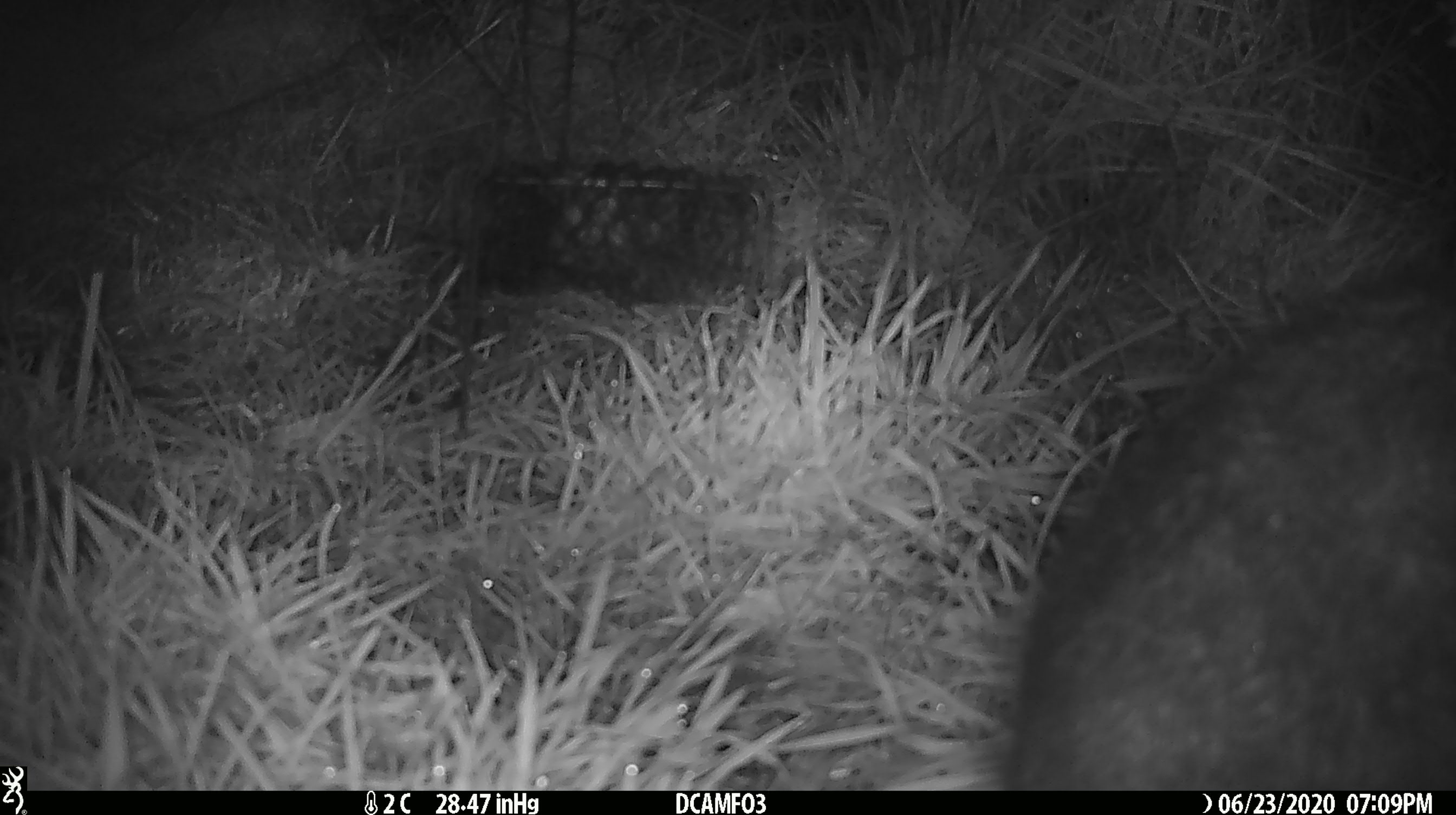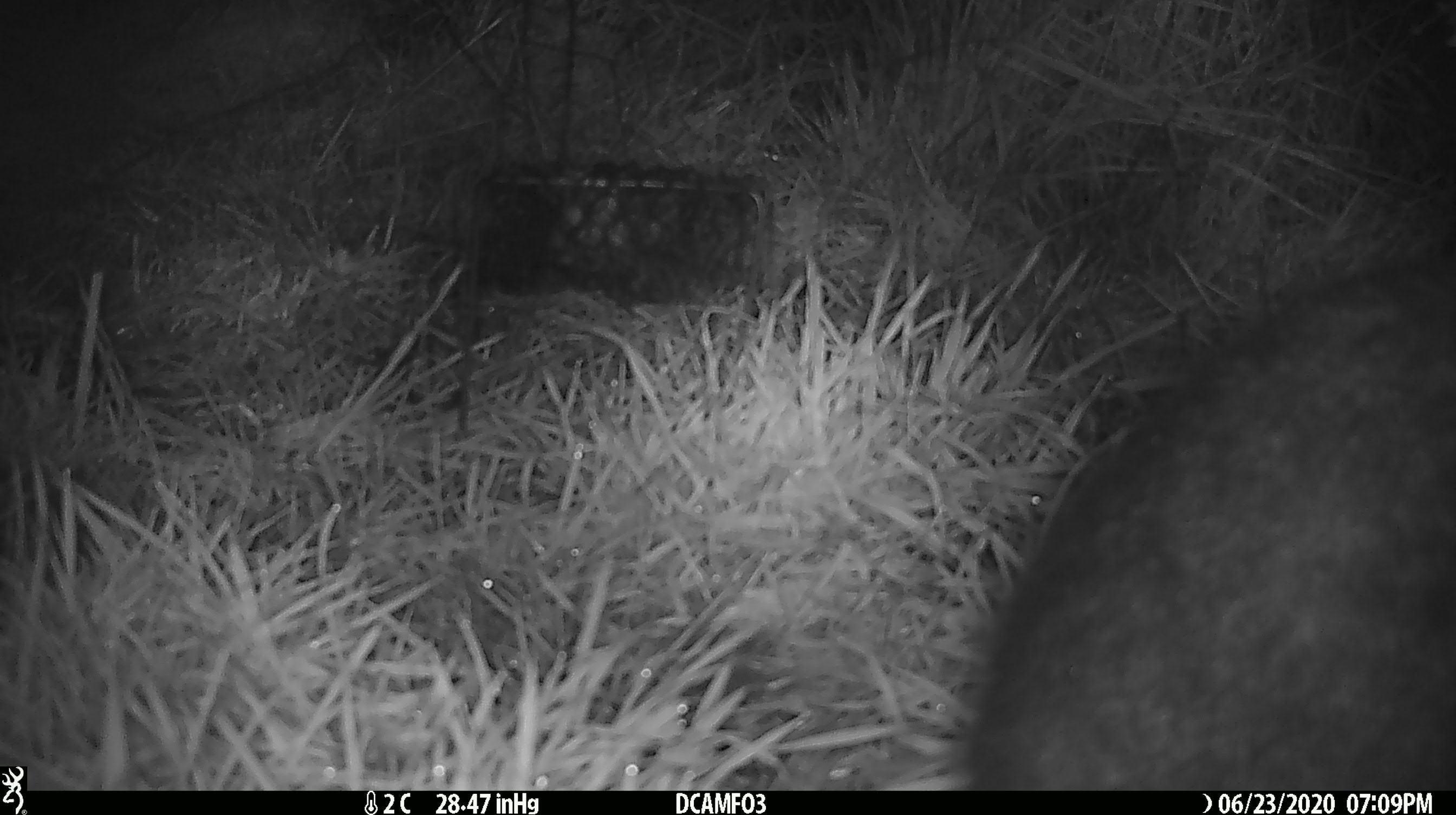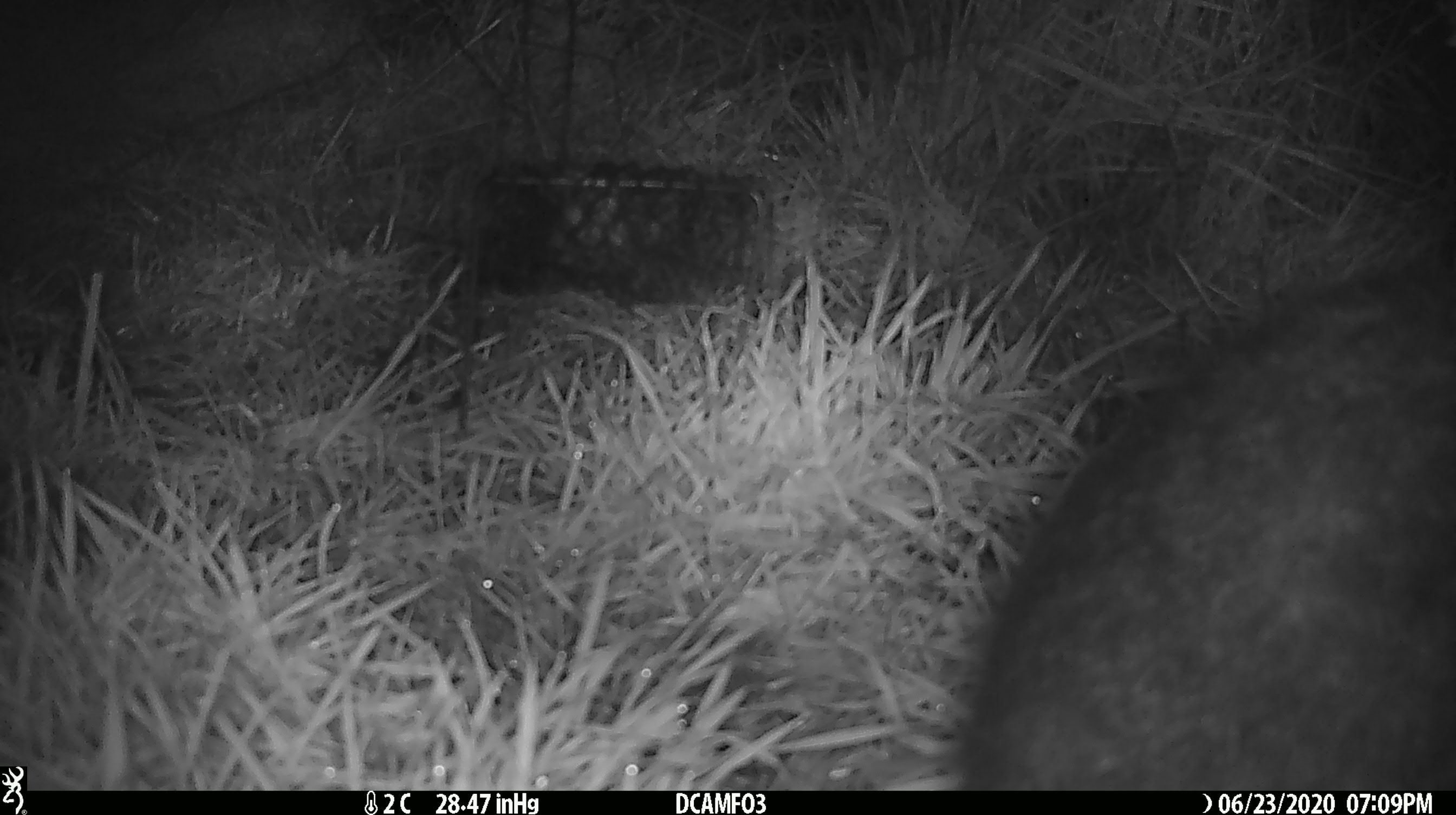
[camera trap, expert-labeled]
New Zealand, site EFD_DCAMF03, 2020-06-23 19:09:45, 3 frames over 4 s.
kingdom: Animalia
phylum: Chordata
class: Mammalia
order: Diprotodontia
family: Phalangeridae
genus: Trichosurus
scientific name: Trichosurus vulpecula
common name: common brushtail possum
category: possum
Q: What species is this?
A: Possum (common brushtail possum) (Trichosurus vulpecula).